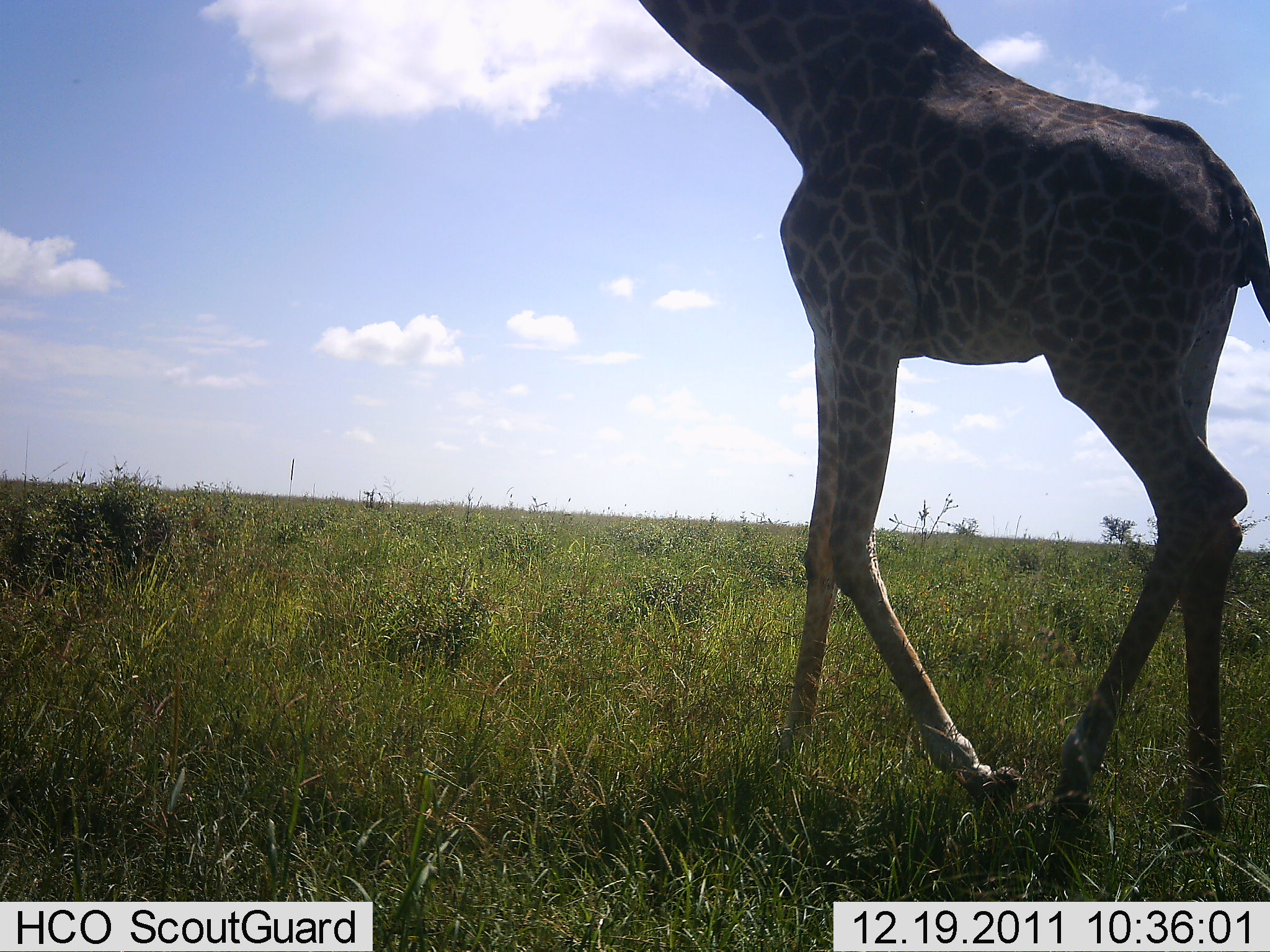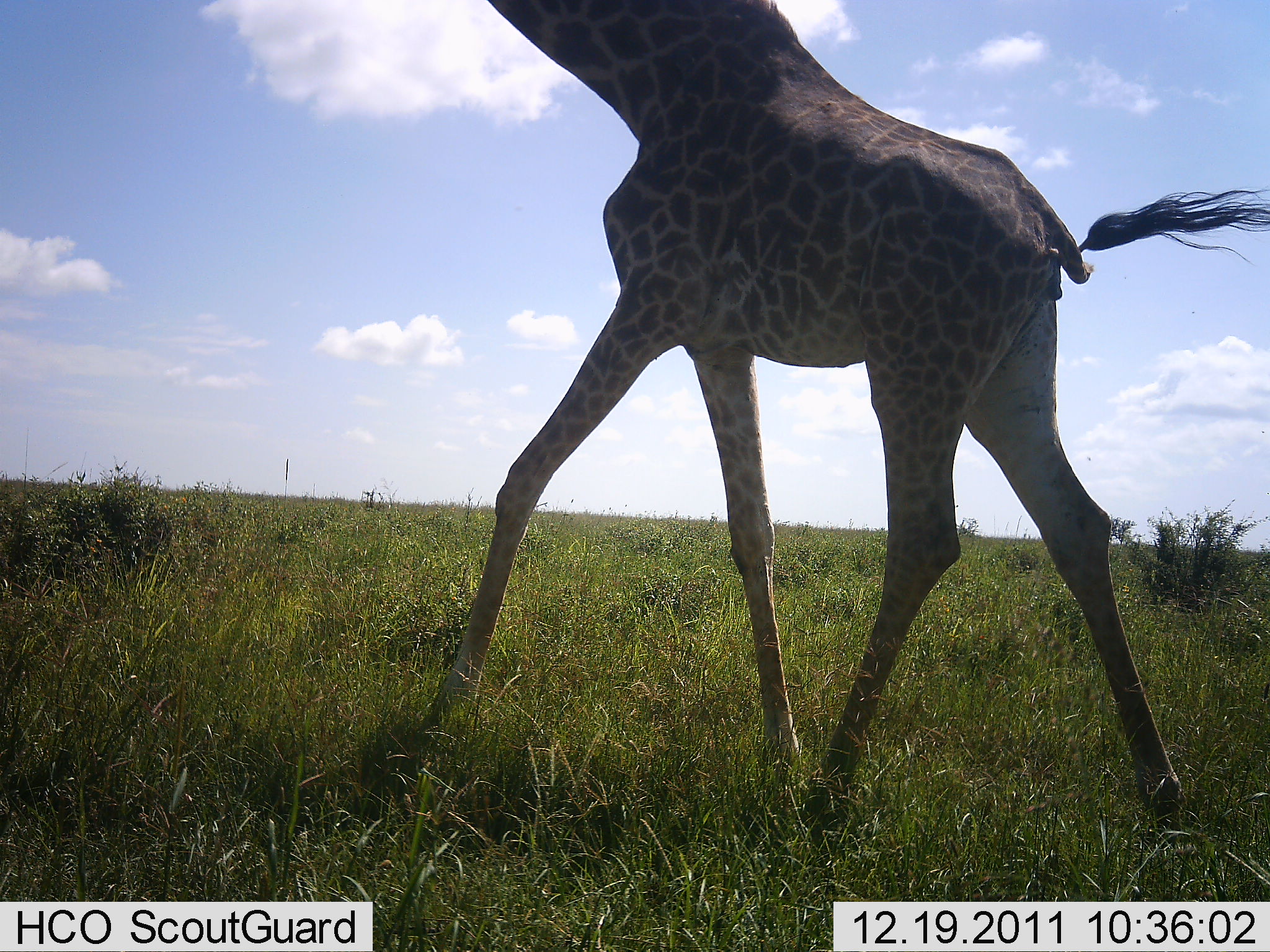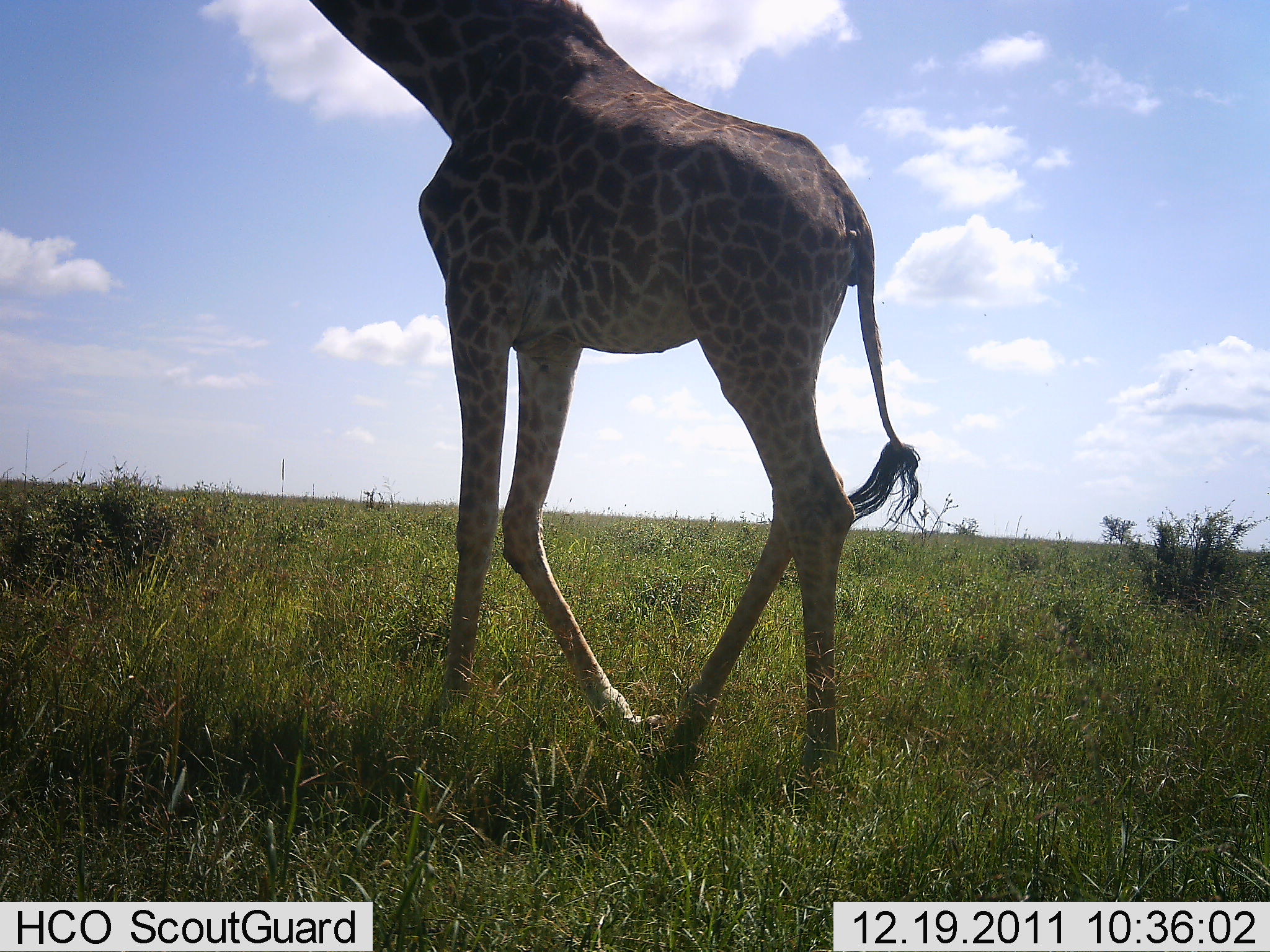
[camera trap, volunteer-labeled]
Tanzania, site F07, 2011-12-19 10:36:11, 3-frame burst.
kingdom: Animalia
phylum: Chordata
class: Mammalia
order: Artiodactyla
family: Giraffidae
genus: Giraffa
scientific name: Giraffa camelopardalis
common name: giraffe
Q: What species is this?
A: Giraffe (Giraffa camelopardalis).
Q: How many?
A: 1.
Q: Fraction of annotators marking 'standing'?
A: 0%.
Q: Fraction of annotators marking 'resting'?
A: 0%.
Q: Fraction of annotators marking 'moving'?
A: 100%.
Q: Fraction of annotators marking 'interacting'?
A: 0%.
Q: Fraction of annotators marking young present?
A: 0%.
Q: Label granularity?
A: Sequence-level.